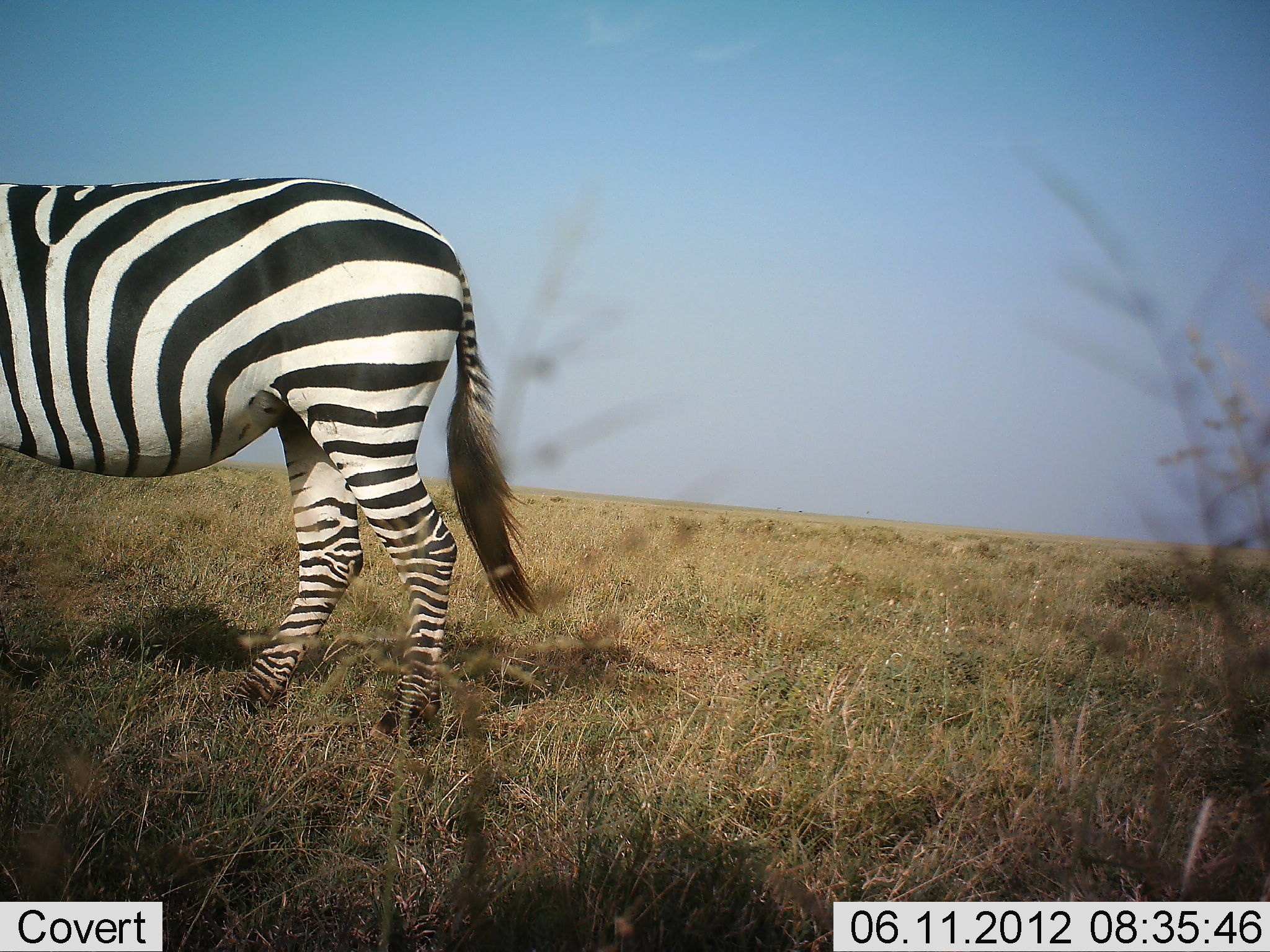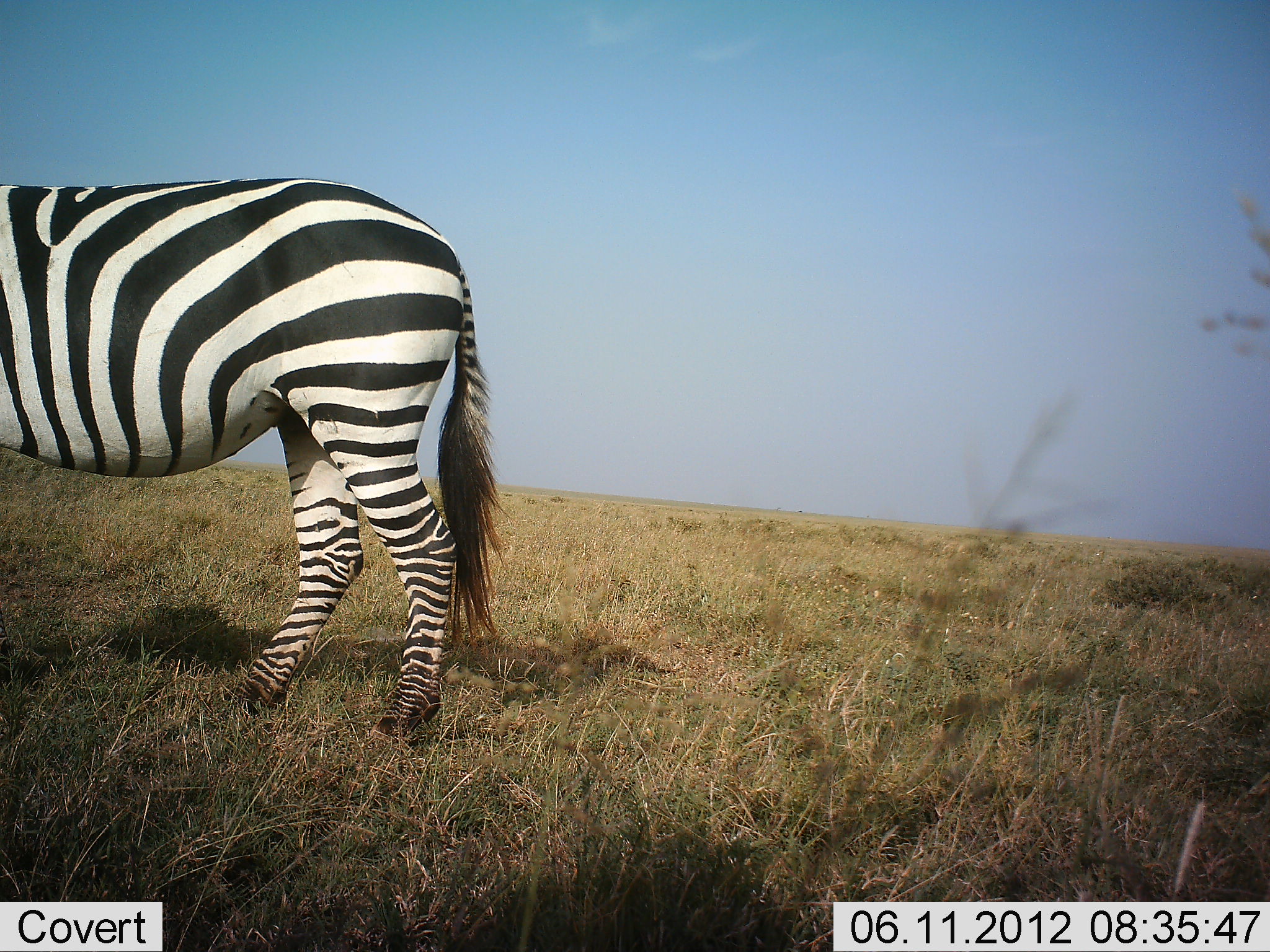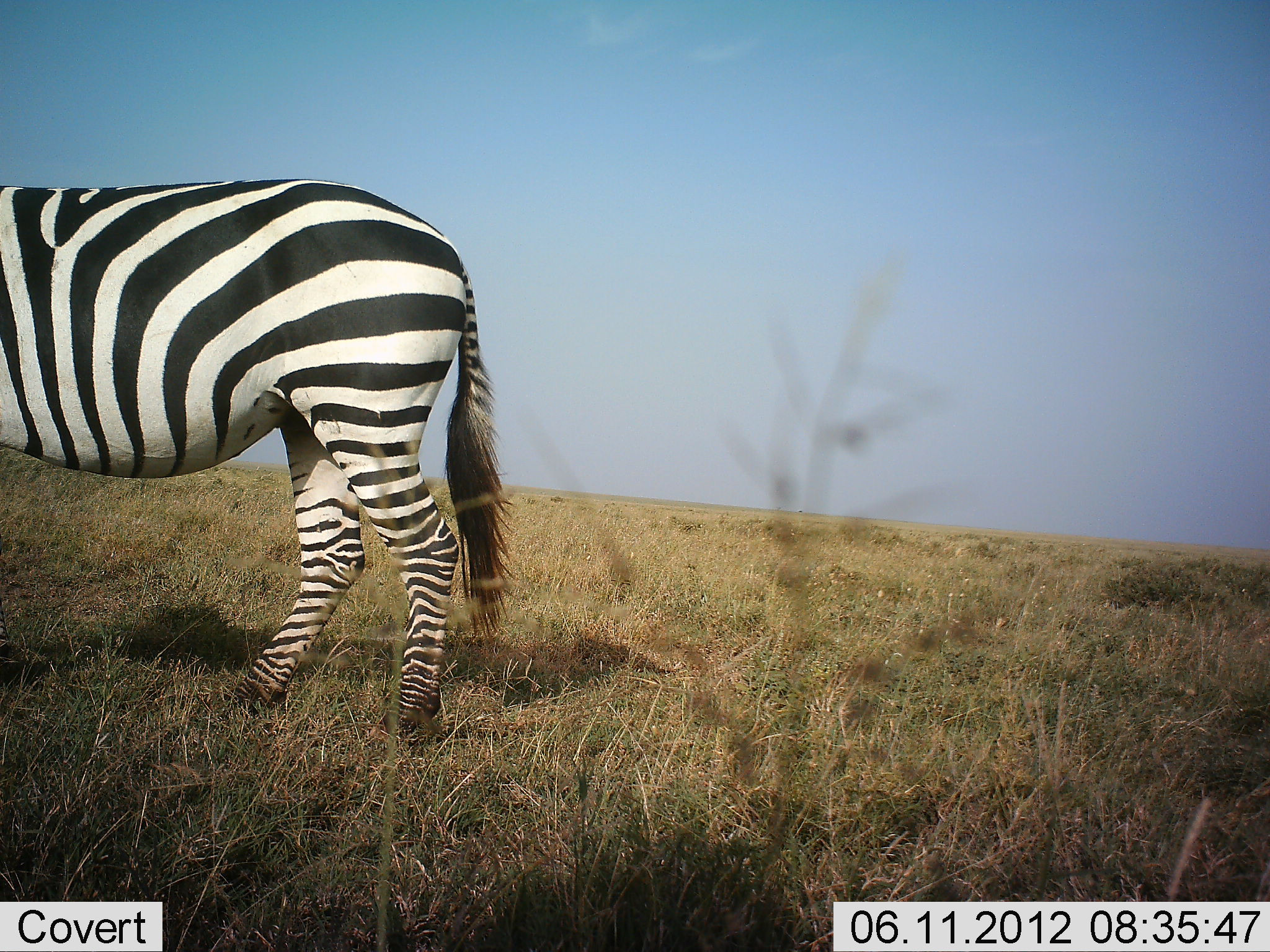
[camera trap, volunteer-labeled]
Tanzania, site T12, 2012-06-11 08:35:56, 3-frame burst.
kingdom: Animalia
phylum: Chordata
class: Mammalia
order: Perissodactyla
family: Equidae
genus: Equus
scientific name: Equus quagga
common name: plains zebra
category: zebra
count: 1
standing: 100%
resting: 0%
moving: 0%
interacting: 0%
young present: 0%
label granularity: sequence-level